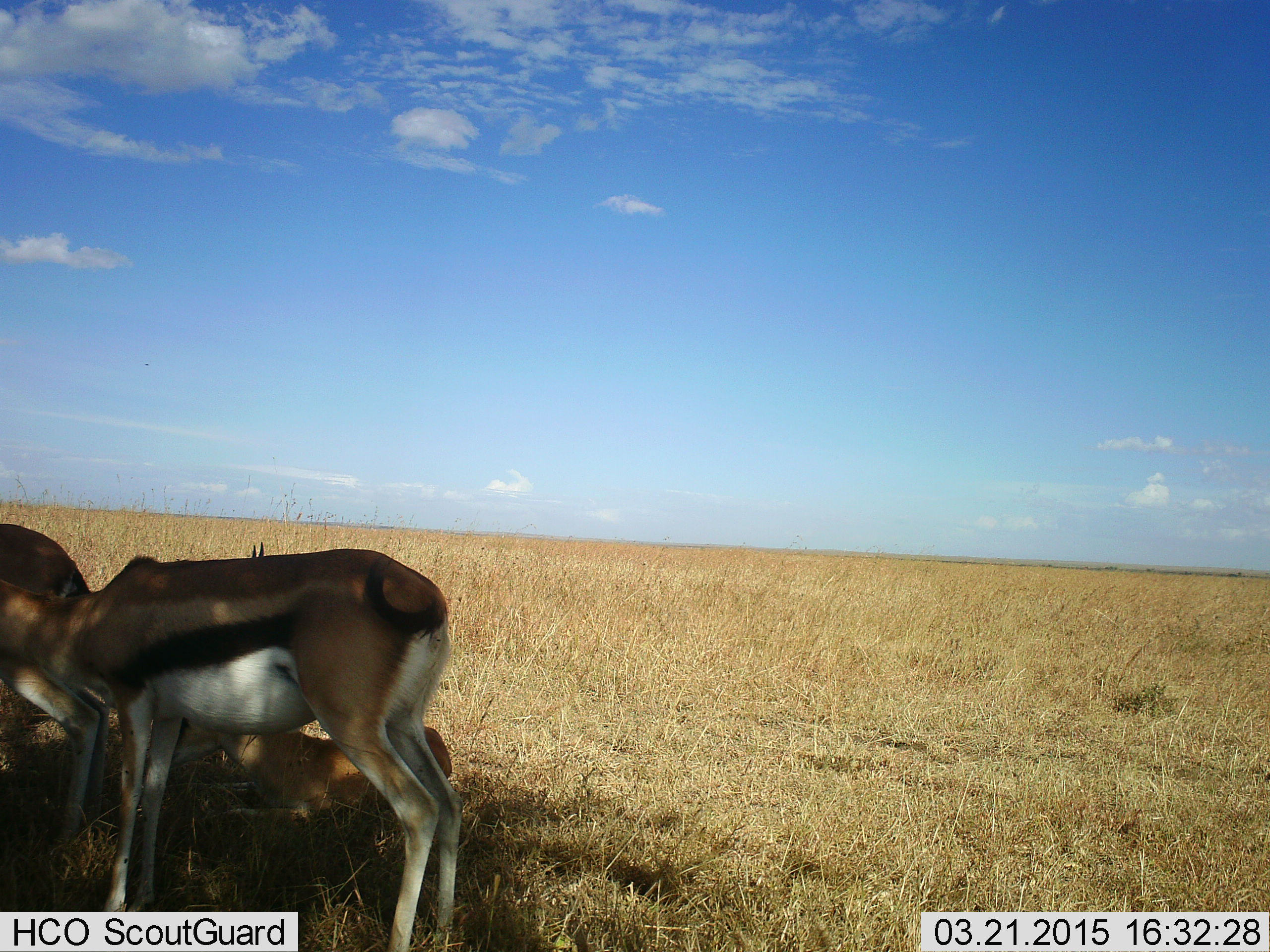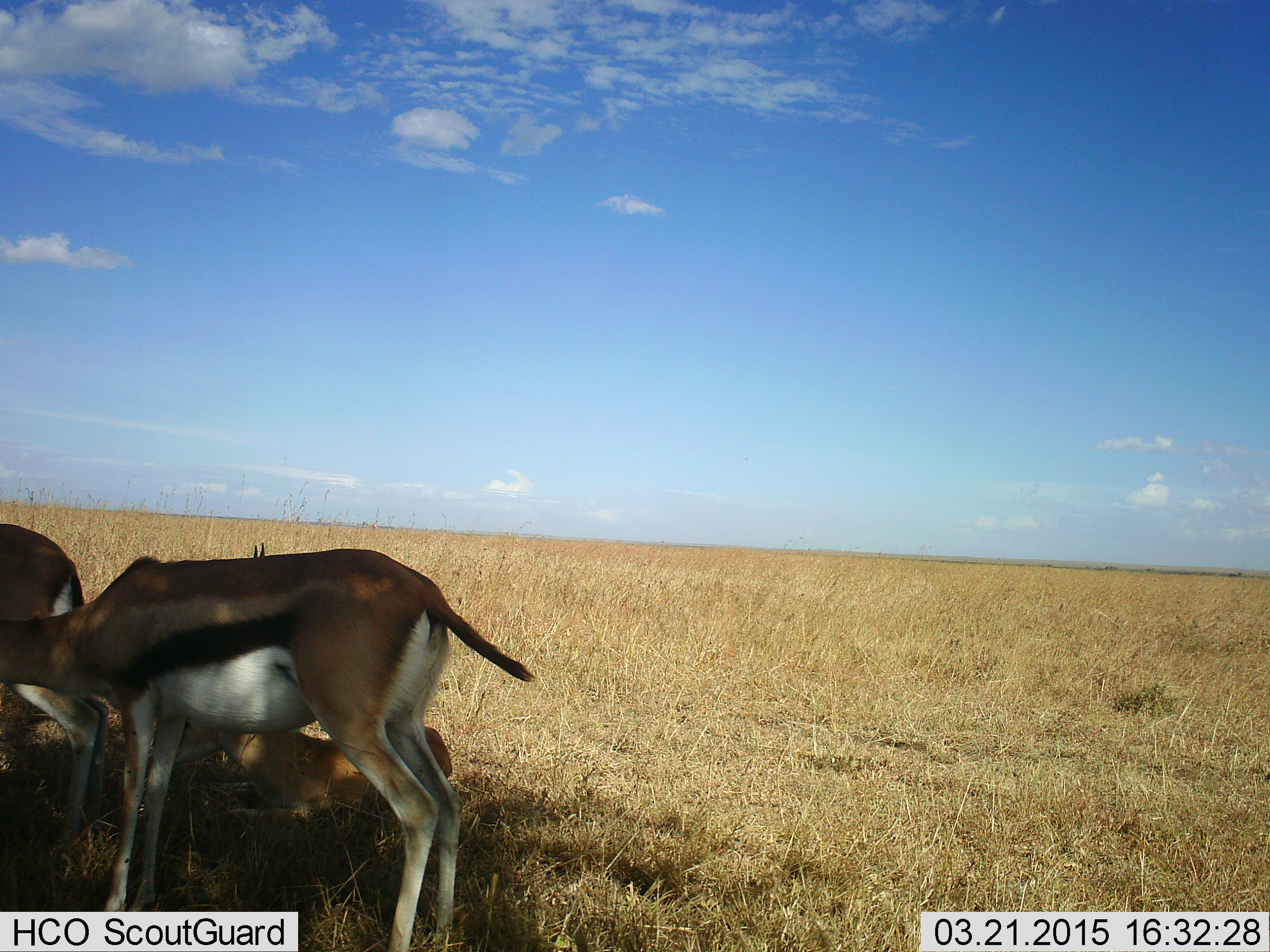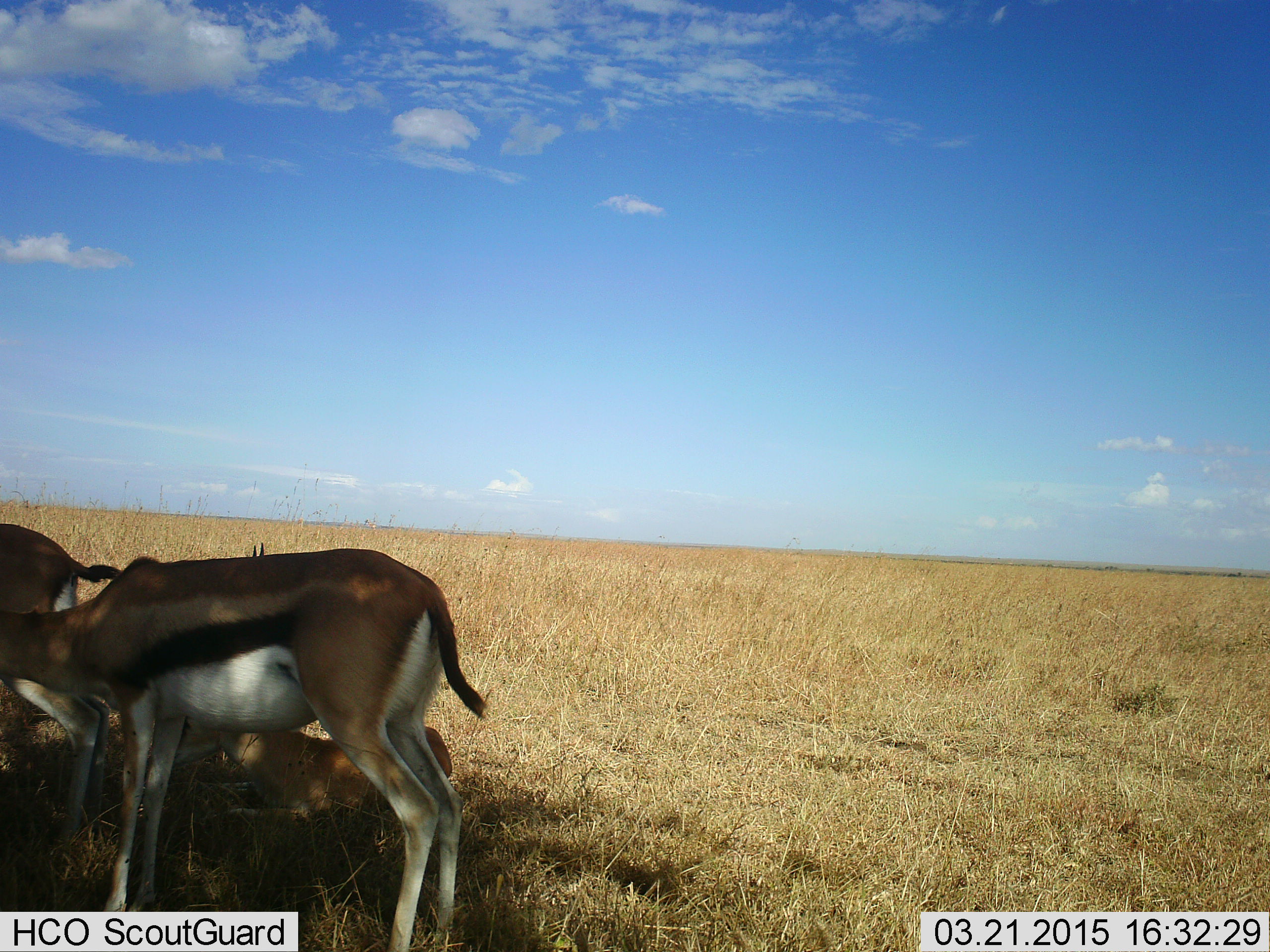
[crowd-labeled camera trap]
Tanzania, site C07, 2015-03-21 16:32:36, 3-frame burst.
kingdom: Animalia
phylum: Chordata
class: Mammalia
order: Artiodactyla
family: Bovidae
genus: Eudorcas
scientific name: Eudorcas thomsonii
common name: thomson's gazelle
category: gazellethomsons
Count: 3.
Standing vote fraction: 60%.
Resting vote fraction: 70%.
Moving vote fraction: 0%.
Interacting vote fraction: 0%.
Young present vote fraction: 0%.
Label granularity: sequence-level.